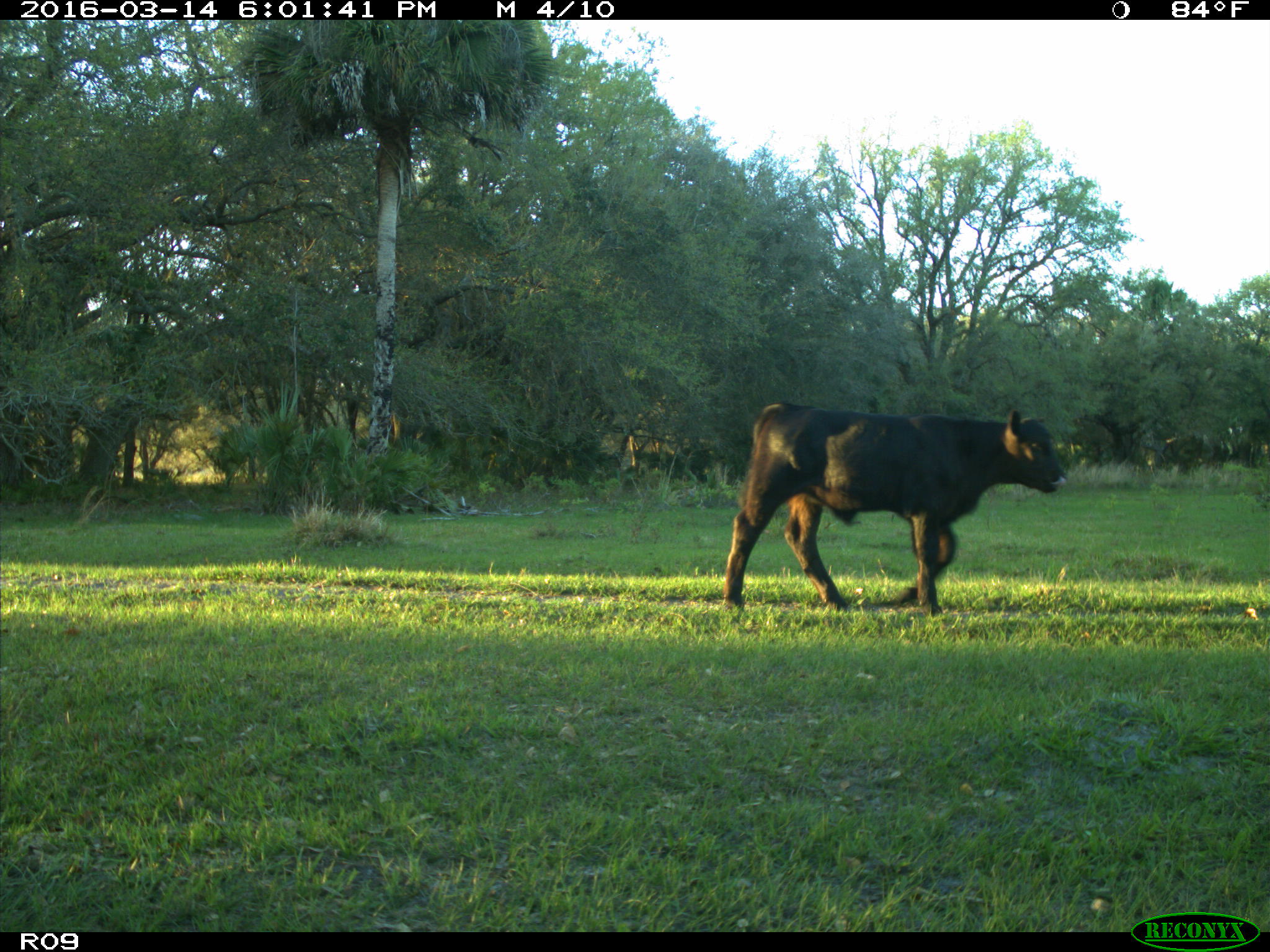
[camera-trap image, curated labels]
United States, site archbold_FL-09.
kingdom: Animalia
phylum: Chordata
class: Mammalia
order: Artiodactyla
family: Bovidae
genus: Bos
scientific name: Bos taurus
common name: domestic cow